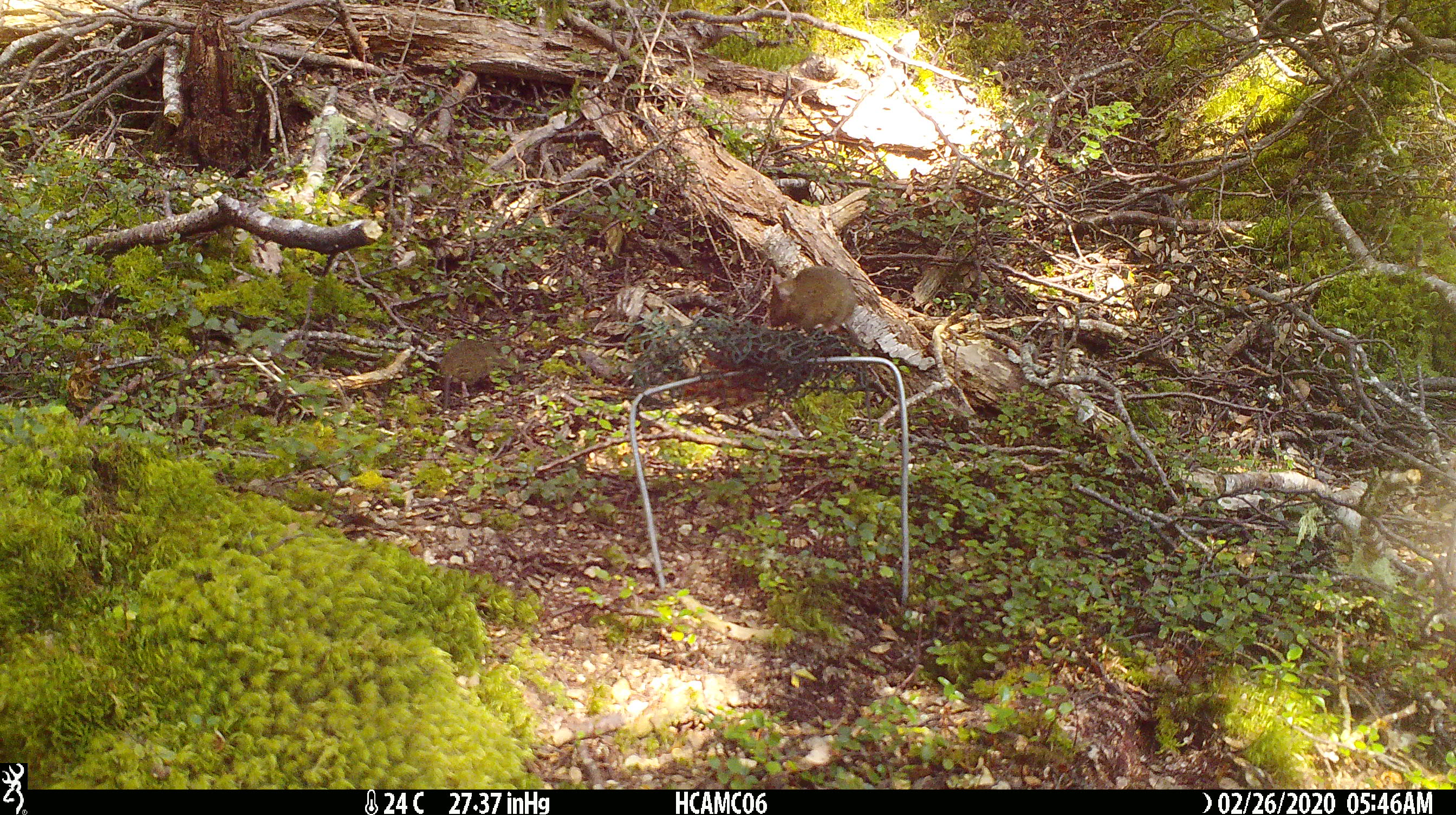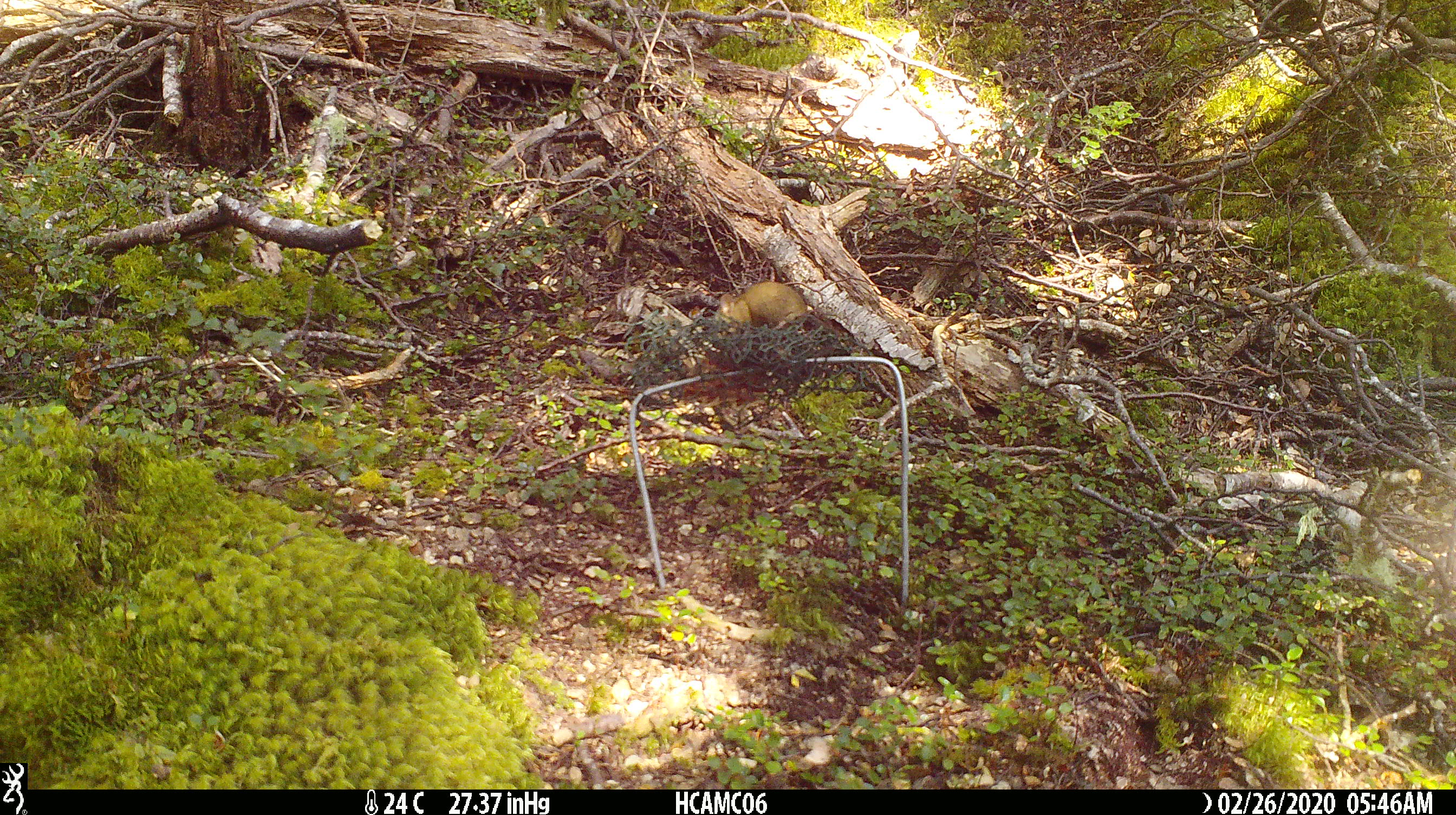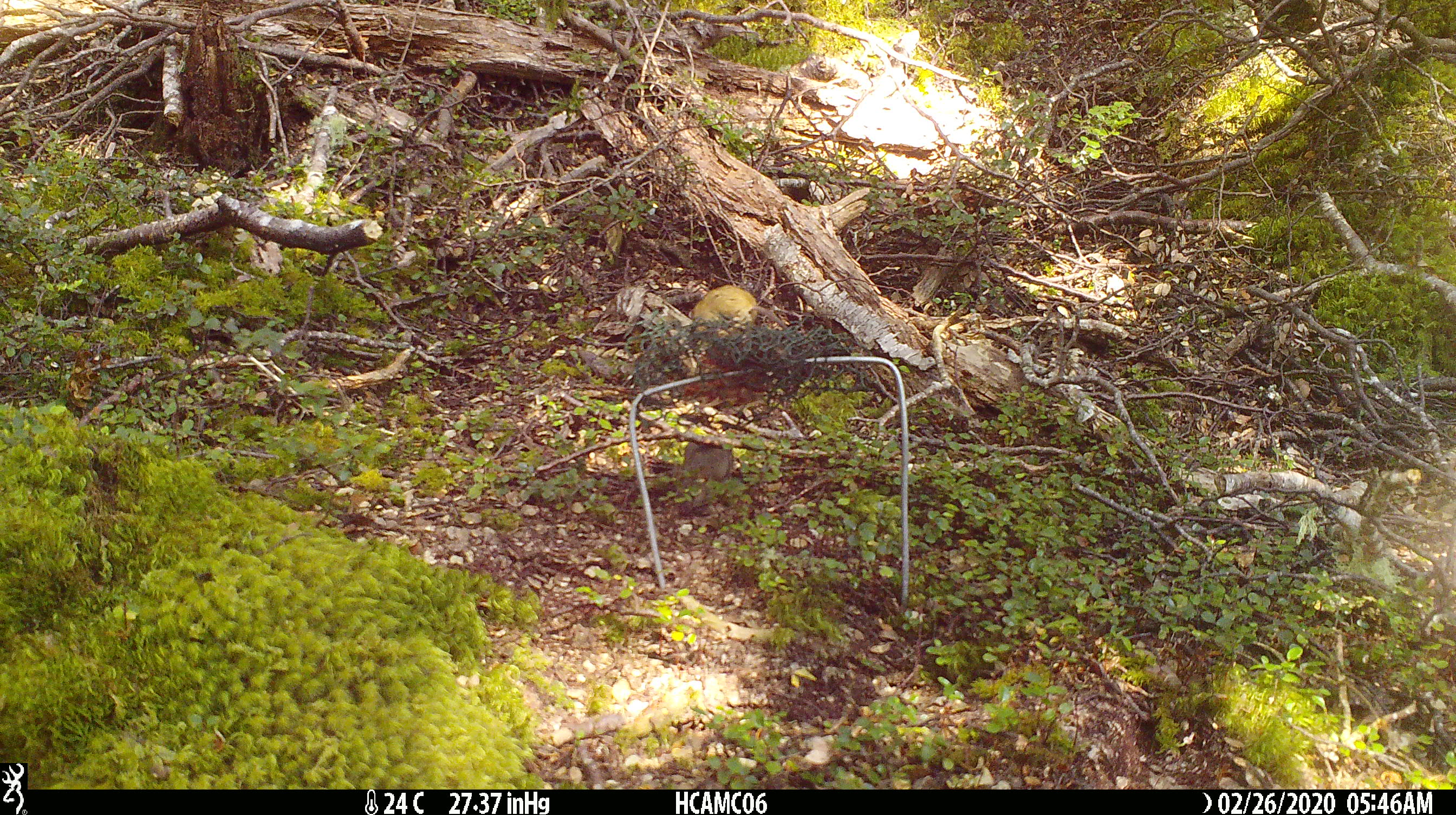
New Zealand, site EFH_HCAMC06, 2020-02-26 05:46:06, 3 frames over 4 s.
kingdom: Animalia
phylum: Chordata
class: Mammalia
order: Rodentia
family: Muridae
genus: Mus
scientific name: Mus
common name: mouse